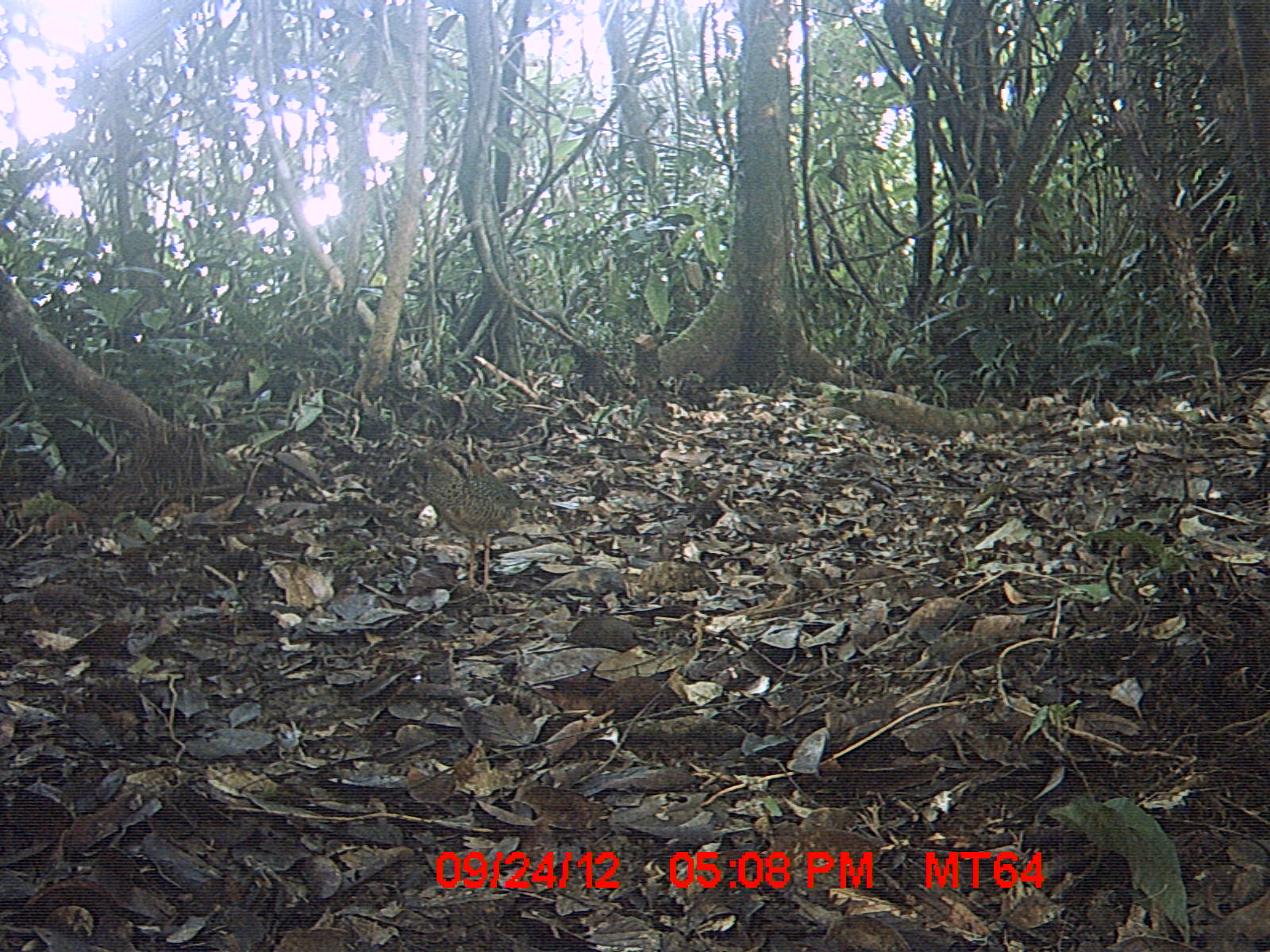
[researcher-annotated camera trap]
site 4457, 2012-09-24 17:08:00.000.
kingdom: Animalia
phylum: Chordata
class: Aves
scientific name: Aves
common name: bird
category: unknown bird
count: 1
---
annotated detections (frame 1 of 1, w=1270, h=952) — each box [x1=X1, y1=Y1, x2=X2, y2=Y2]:
unknown bird: [x1=406, y1=444, x2=523, y2=593]